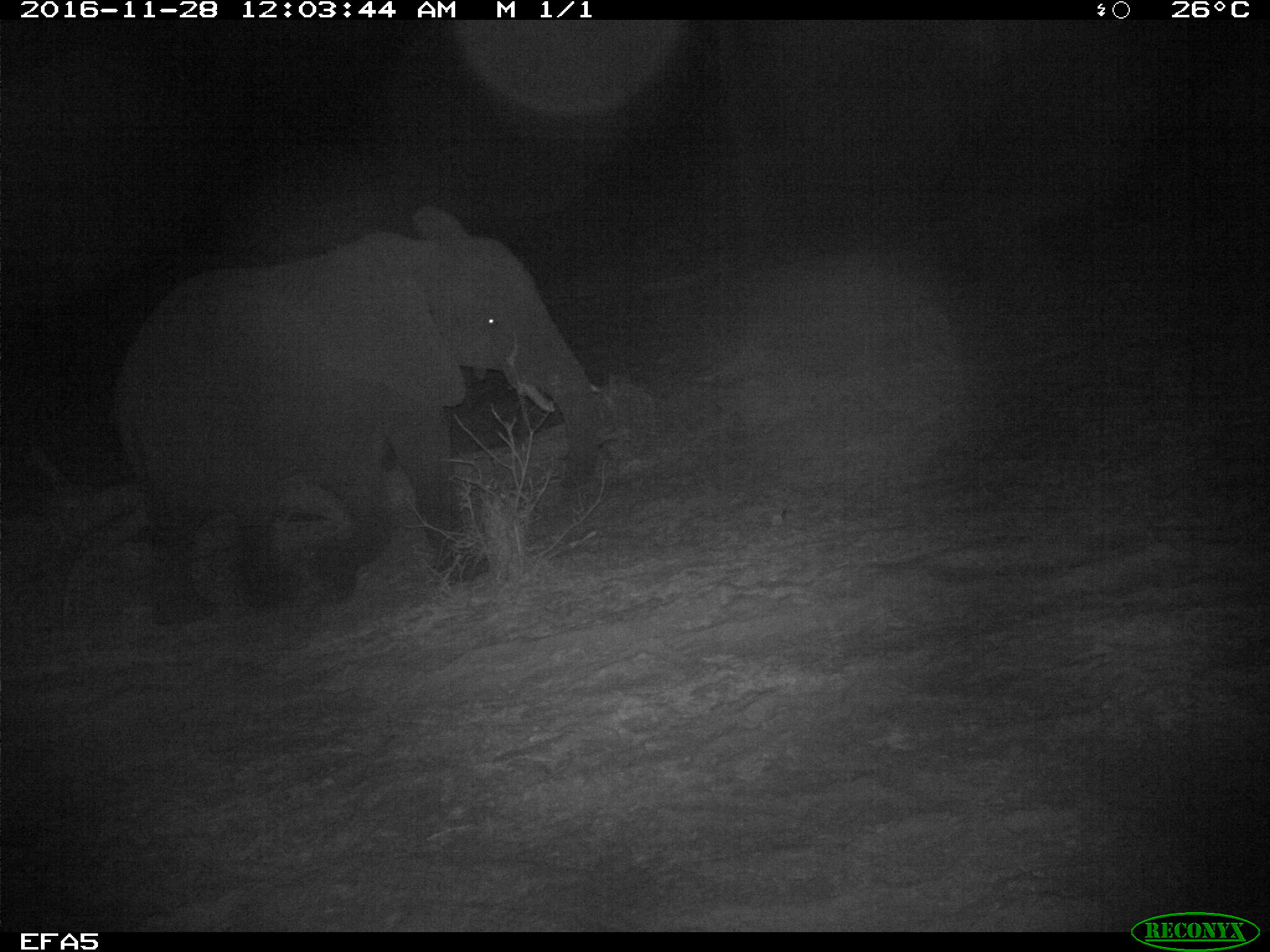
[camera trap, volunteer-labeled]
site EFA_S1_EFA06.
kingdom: Animalia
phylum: Chordata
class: Mammalia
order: Proboscidea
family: Elephantidae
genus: Loxodonta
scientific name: Loxodonta africana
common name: african bush elephant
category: elephant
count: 1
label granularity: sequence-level